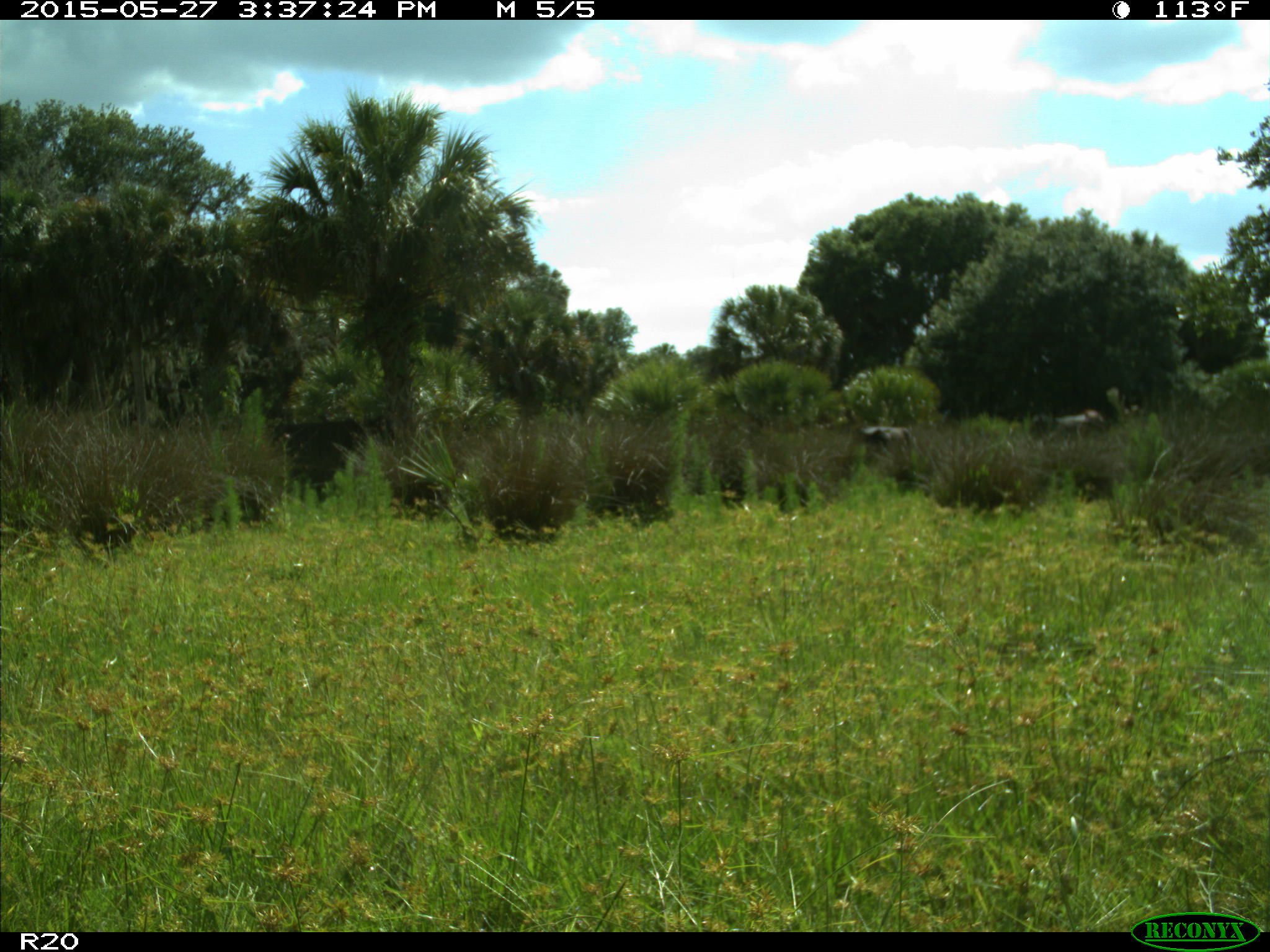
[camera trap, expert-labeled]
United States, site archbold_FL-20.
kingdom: Animalia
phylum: Chordata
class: Mammalia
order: Artiodactyla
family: Bovidae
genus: Bos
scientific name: Bos taurus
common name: domestic cow